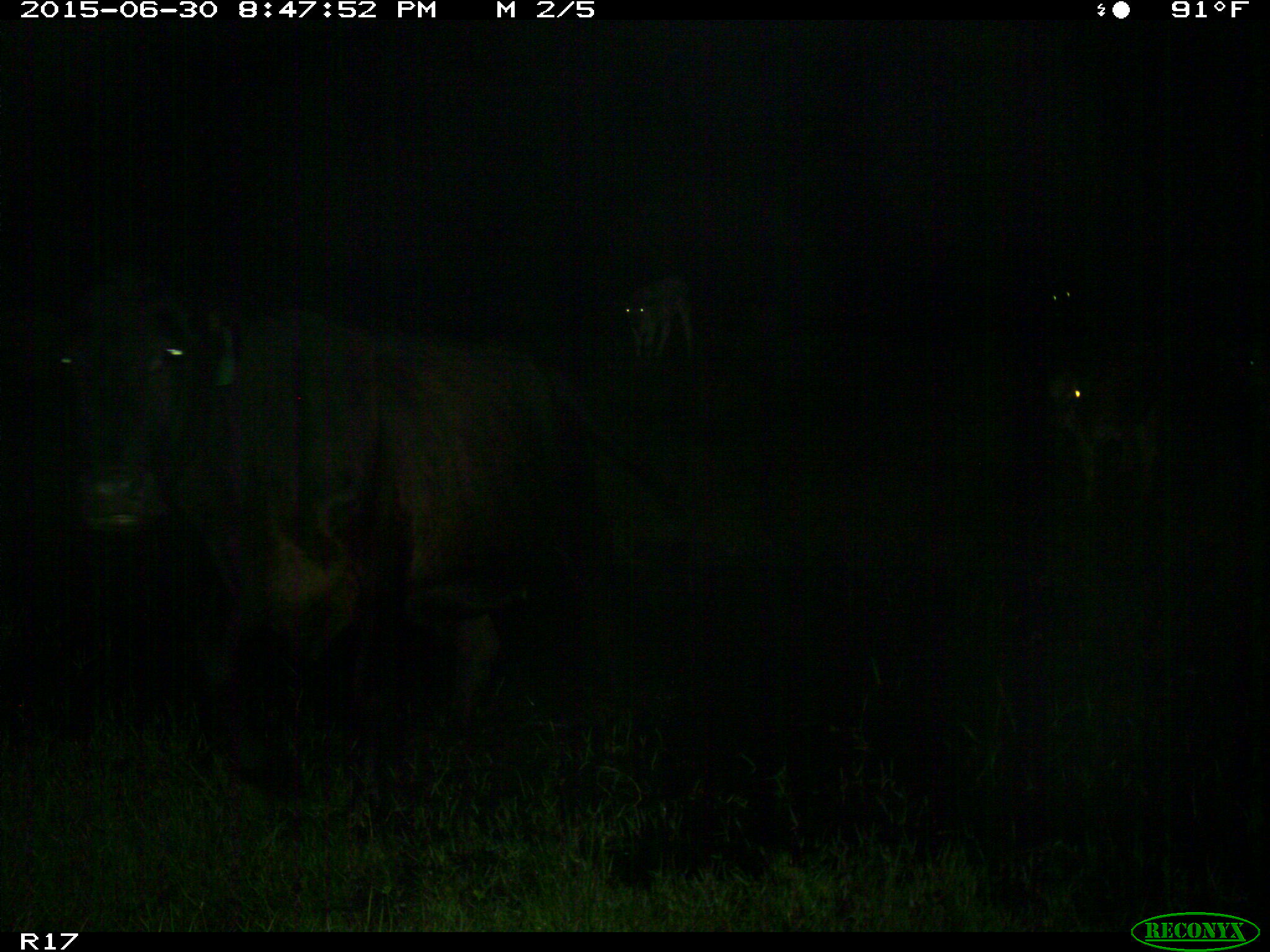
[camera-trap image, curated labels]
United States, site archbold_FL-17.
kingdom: Animalia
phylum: Chordata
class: Mammalia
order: Artiodactyla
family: Bovidae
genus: Bos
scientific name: Bos taurus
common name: domestic cow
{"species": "Bos taurus (domestic cow)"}